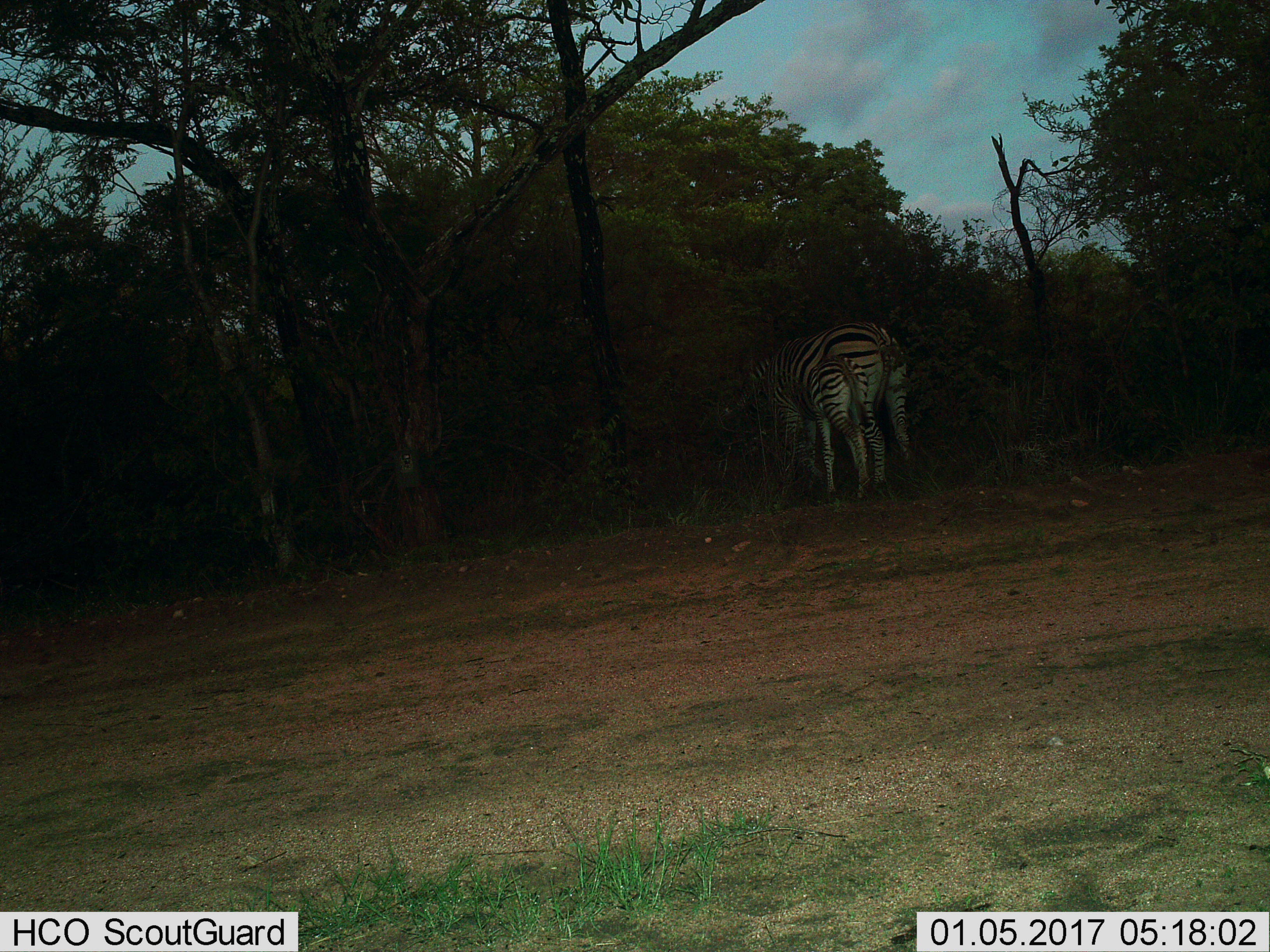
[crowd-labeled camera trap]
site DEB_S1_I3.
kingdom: Animalia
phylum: Chordata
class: Mammalia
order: Perissodactyla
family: Equidae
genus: Equus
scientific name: Equus quagga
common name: plains zebra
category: zebraplains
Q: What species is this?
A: Zebraplains (plains zebra) (Equus quagga).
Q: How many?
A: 2.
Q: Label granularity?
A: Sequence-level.